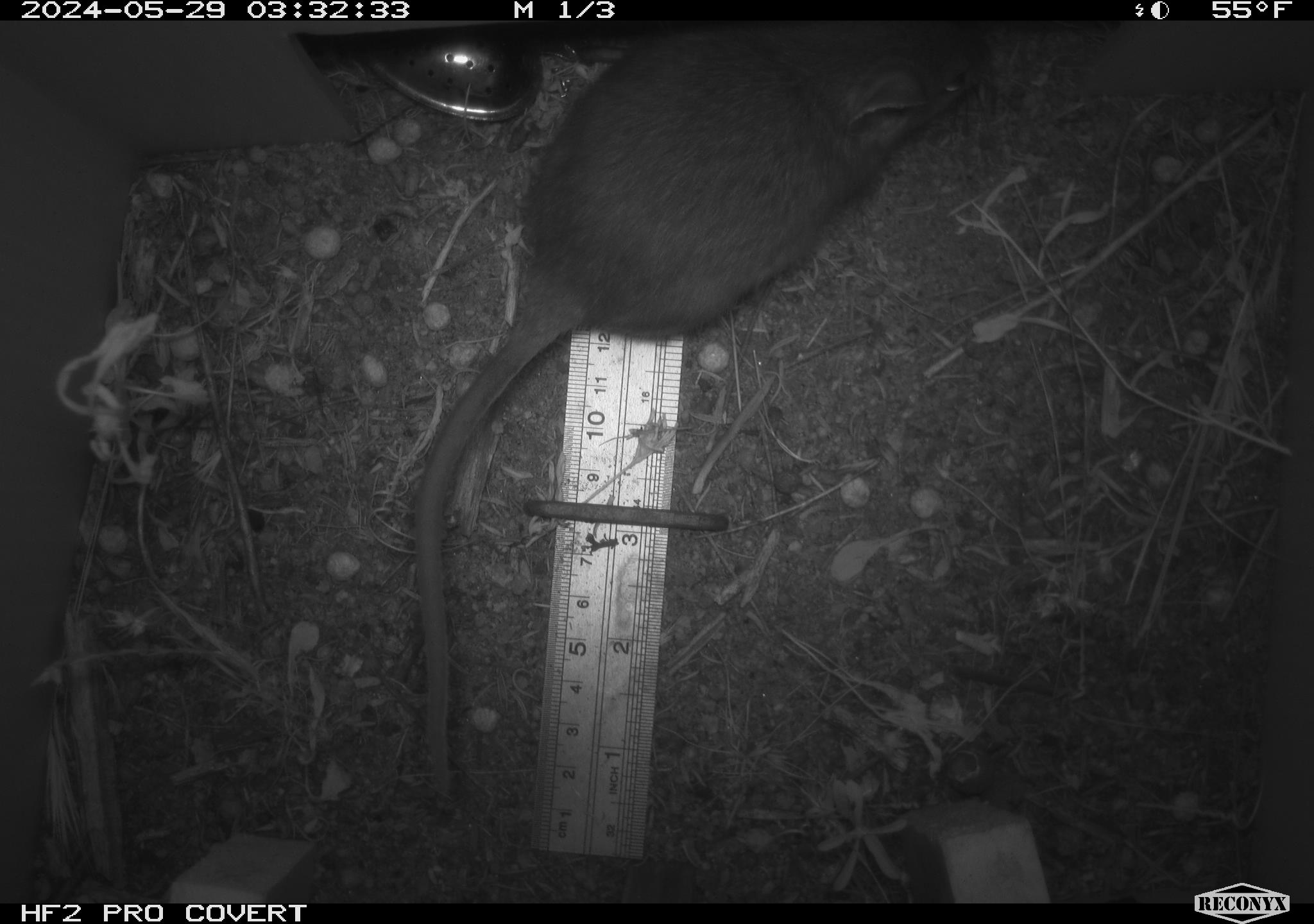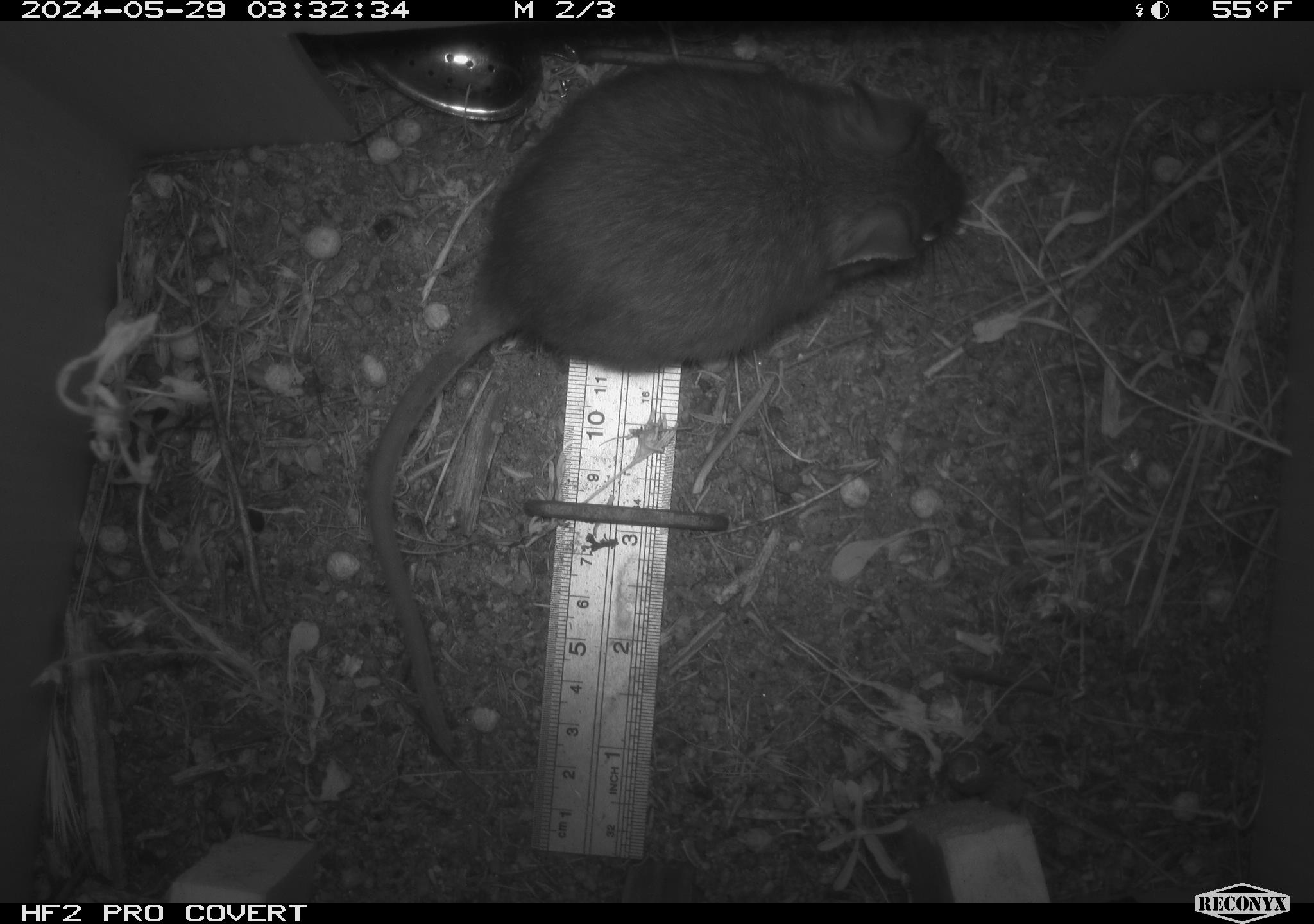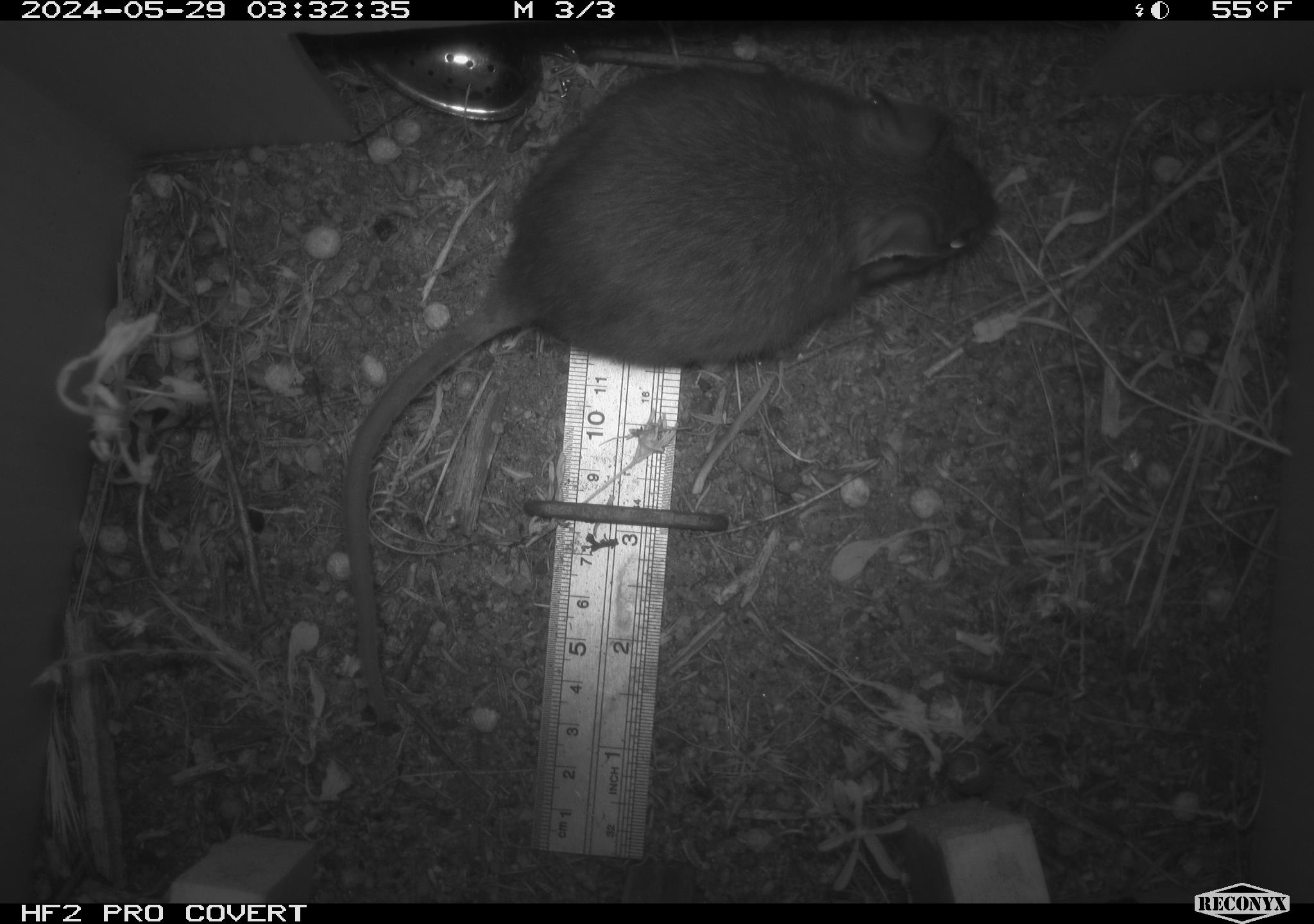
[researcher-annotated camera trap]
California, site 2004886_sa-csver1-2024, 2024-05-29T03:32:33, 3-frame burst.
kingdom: Animalia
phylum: Chordata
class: Mammalia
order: Rodentia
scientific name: Rodentia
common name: rodent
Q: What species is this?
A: Rodent (Rodentia).